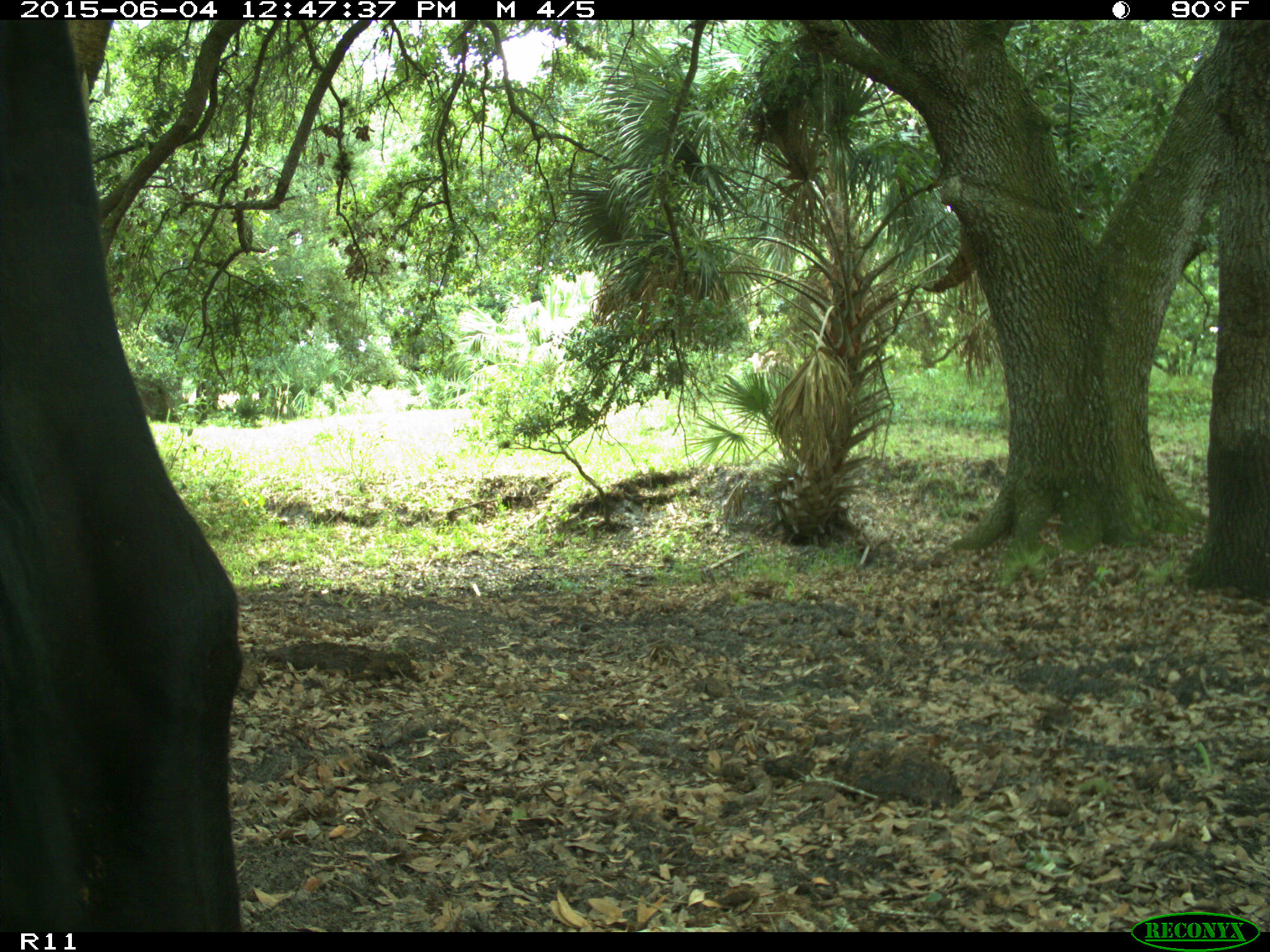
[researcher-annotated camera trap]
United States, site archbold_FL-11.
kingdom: Animalia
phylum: Chordata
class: Mammalia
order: Artiodactyla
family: Bovidae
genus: Bos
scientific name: Bos taurus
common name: domestic cow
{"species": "Bos taurus (domestic cow)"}